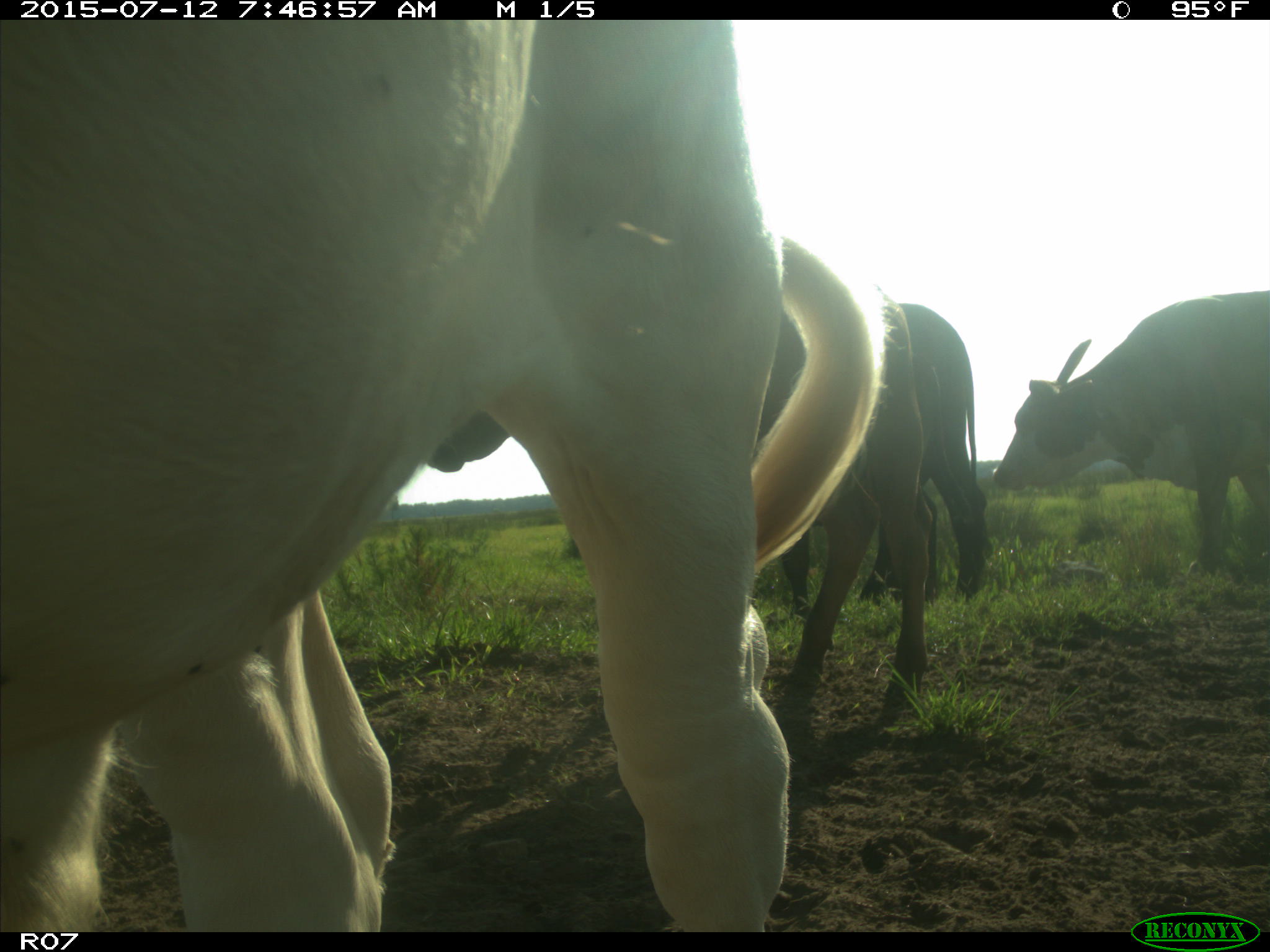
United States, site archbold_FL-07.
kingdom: Animalia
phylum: Chordata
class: Mammalia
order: Artiodactyla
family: Bovidae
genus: Bos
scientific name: Bos taurus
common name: domestic cow